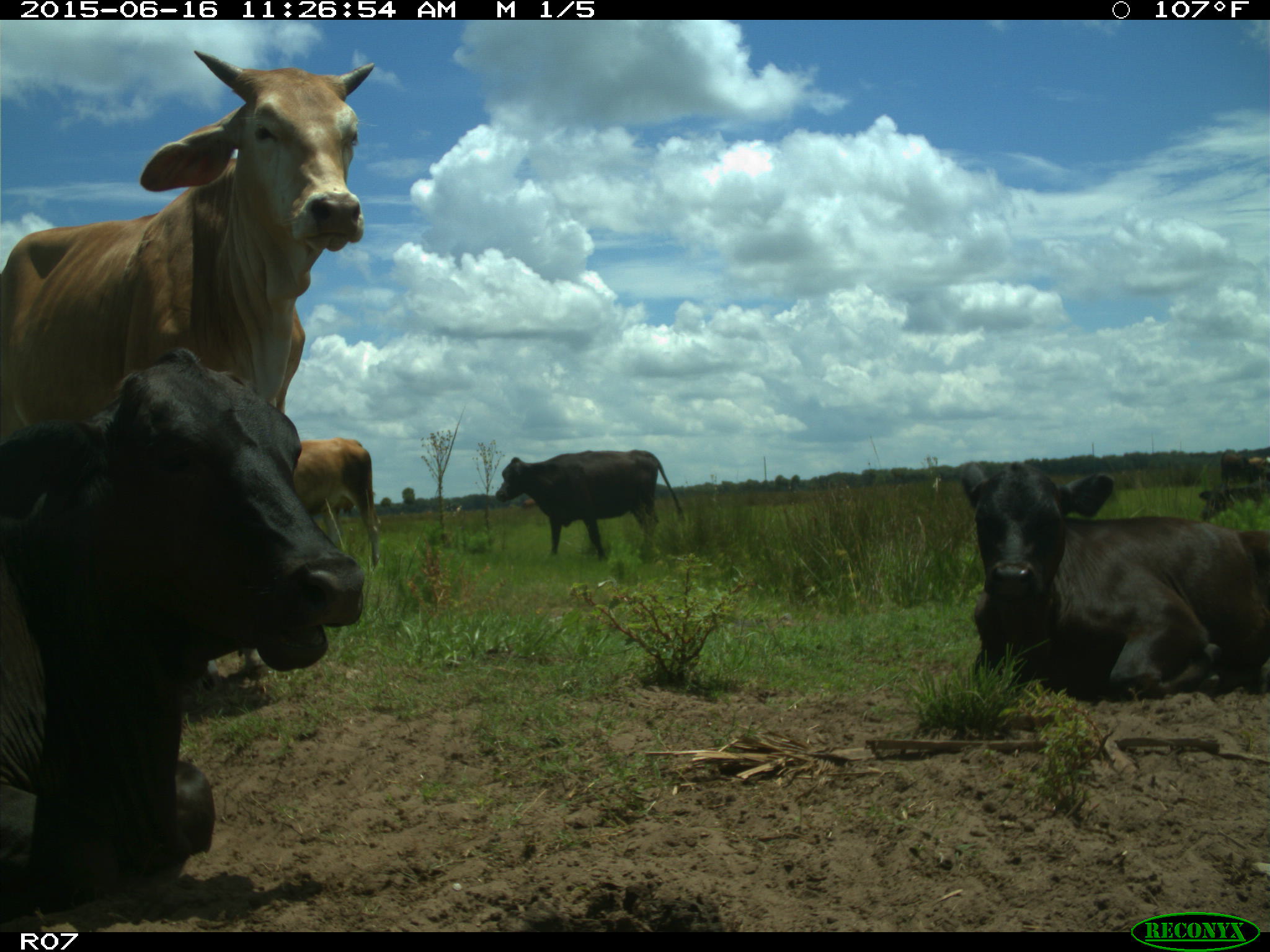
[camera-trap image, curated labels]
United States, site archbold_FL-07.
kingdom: Animalia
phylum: Chordata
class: Mammalia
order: Artiodactyla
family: Bovidae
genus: Bos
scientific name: Bos taurus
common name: domestic cow